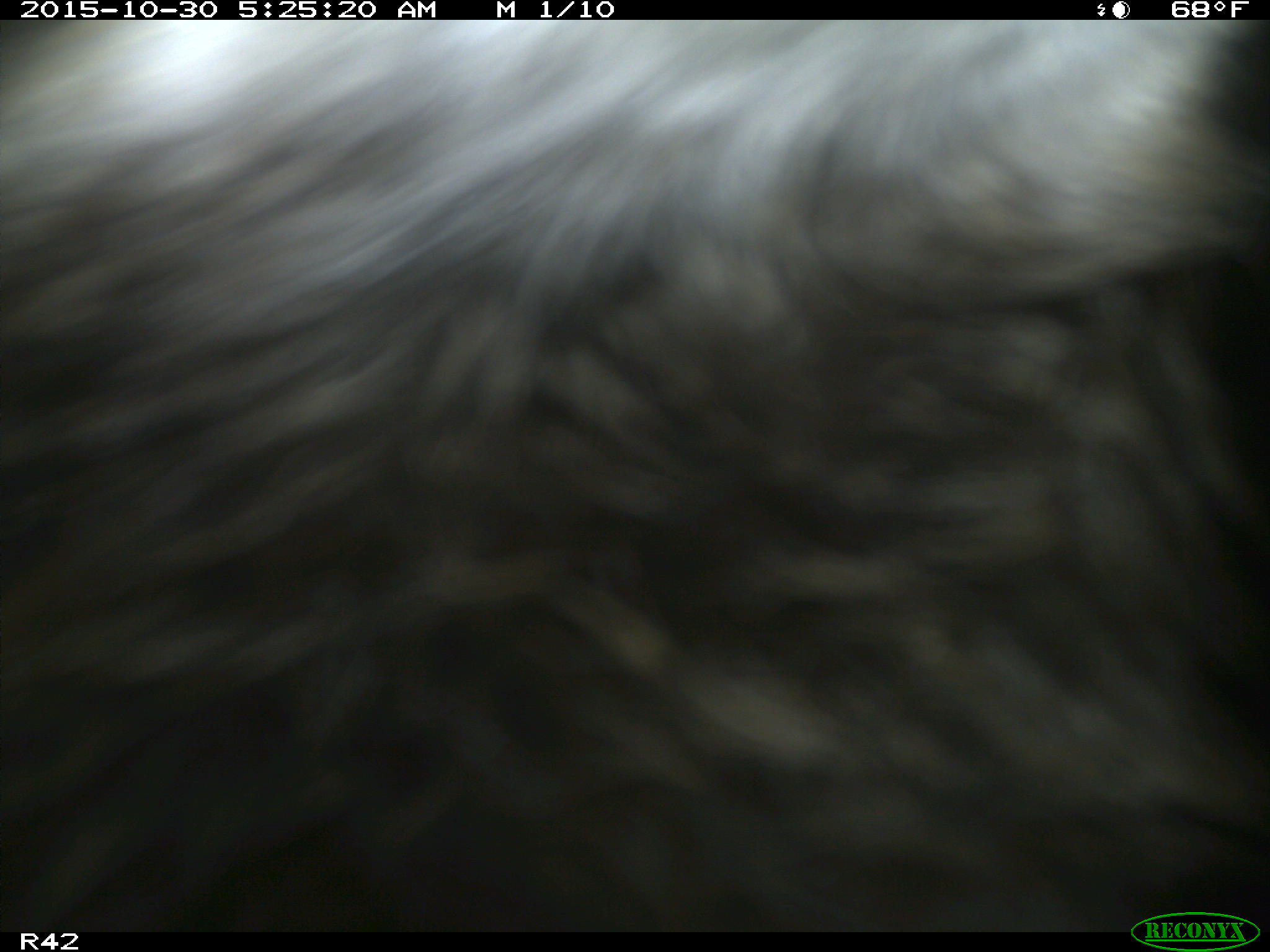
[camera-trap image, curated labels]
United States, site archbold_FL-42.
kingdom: Animalia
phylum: Chordata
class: Mammalia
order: Artiodactyla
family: Suidae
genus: Sus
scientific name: Sus scrofa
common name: wild boar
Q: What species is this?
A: Sus scrofa (wild boar).